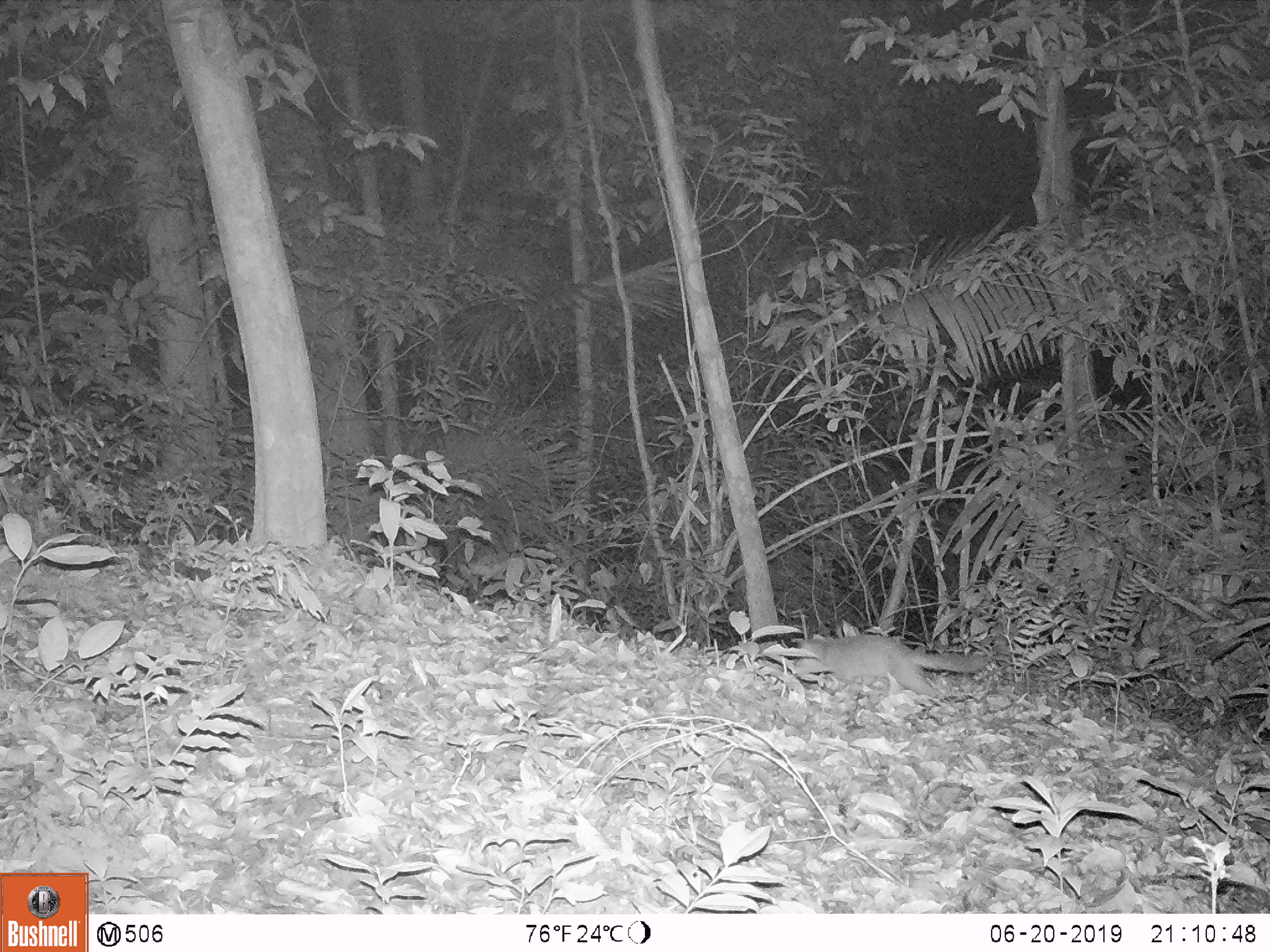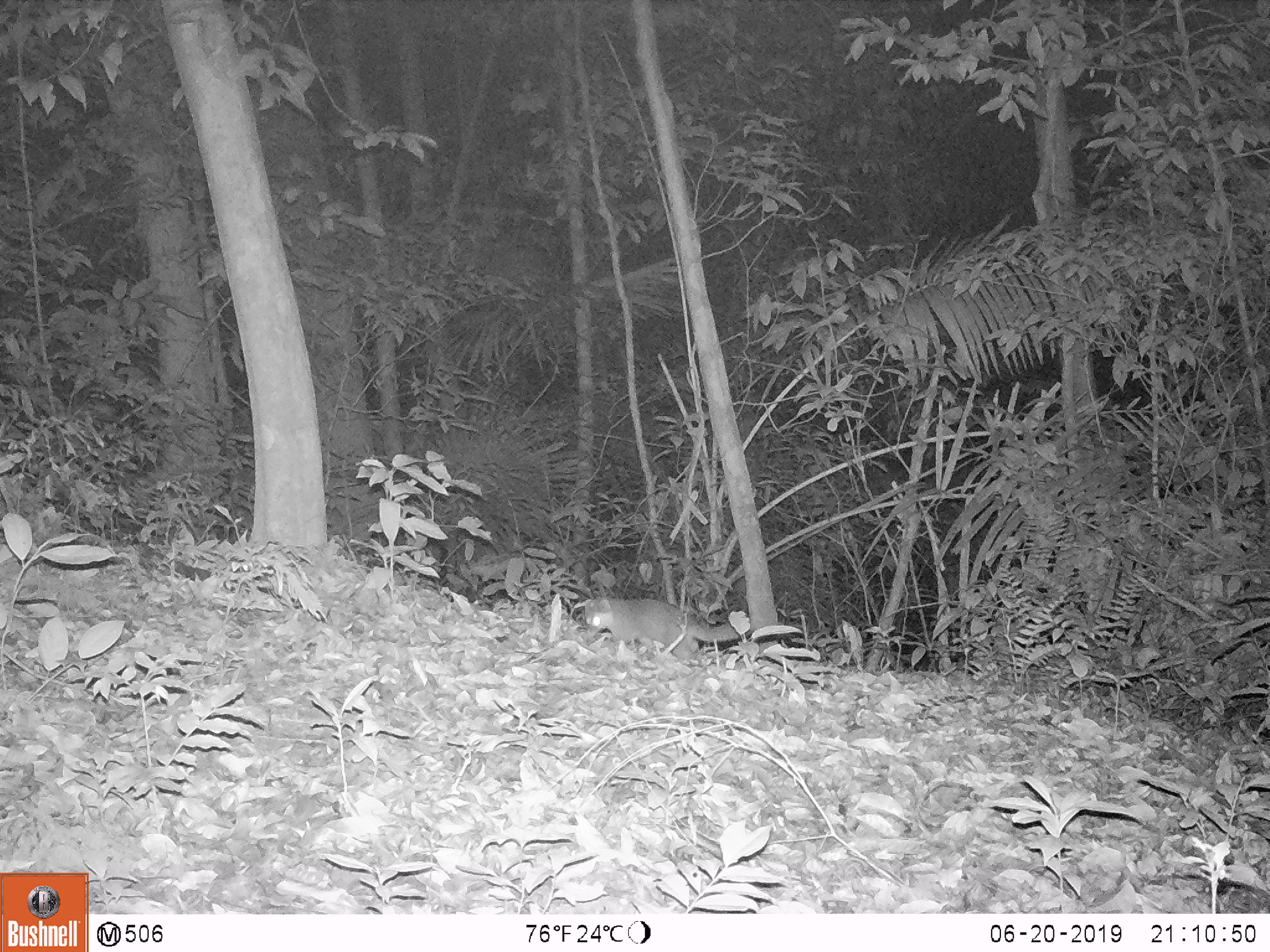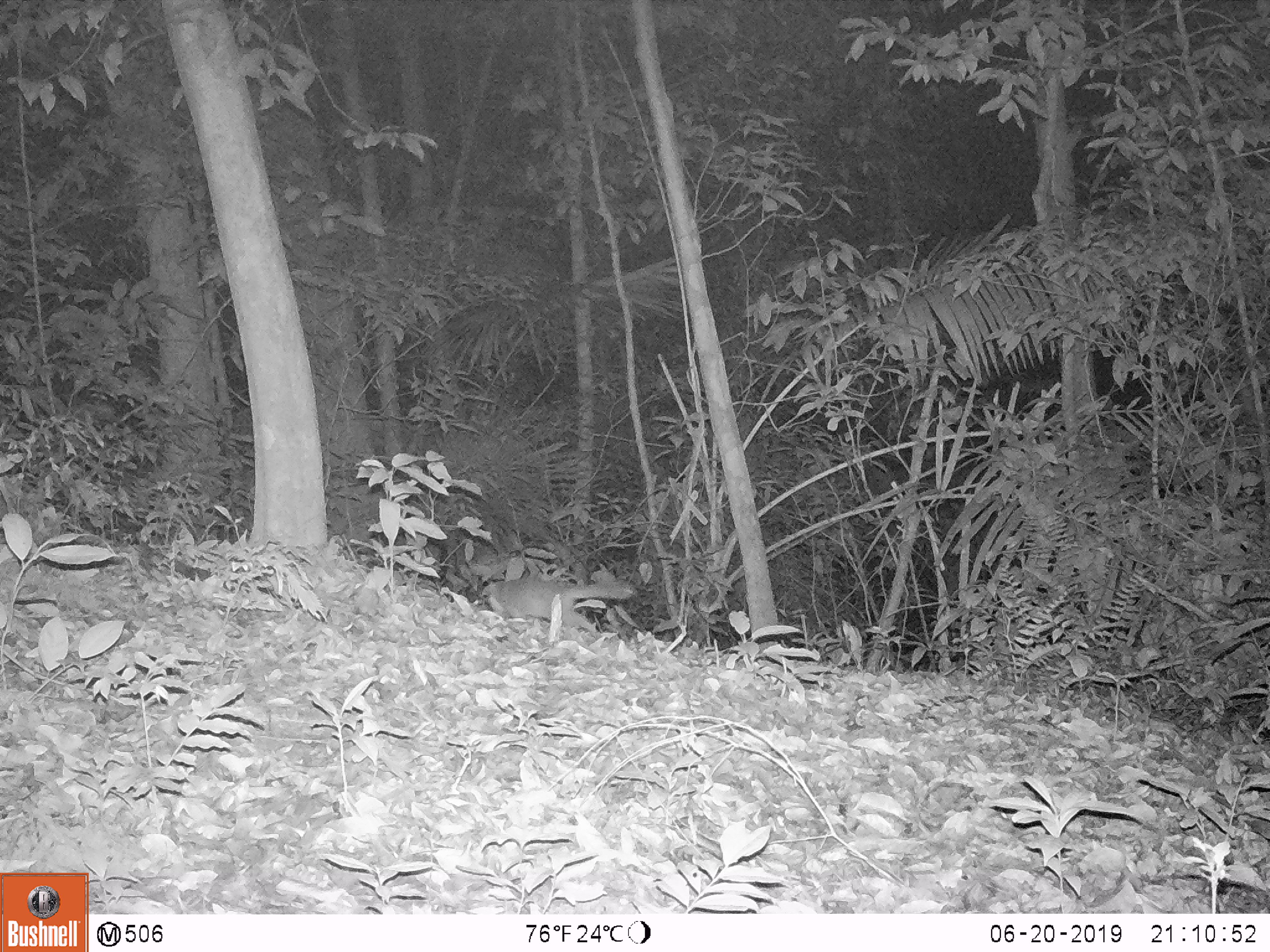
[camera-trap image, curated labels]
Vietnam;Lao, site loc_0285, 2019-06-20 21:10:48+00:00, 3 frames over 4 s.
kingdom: Animalia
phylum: Chordata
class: Mammalia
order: Carnivora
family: Mustelidae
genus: Melogale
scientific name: Melogale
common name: ferret badger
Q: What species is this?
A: Ferret badger (Melogale).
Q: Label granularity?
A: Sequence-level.